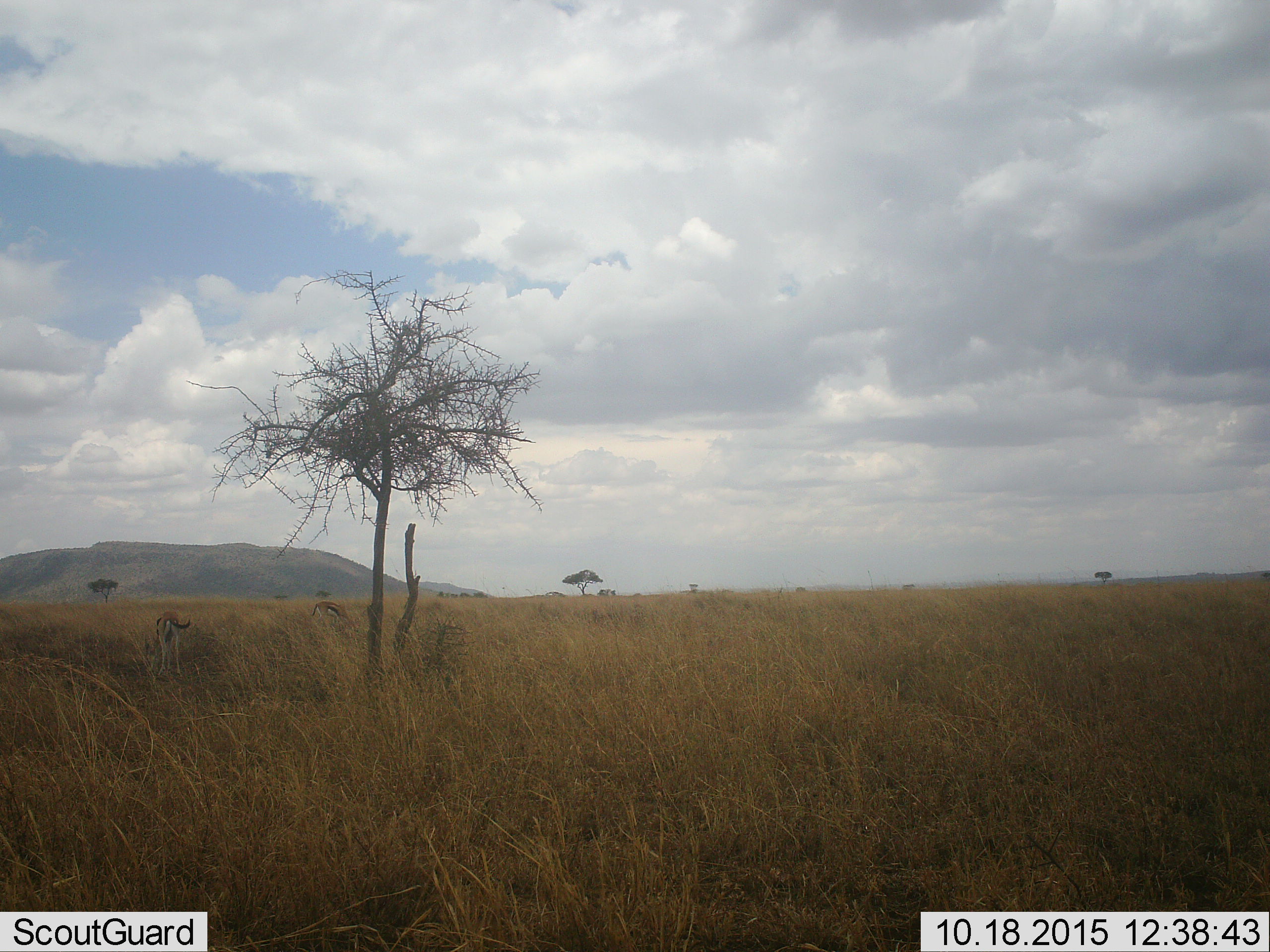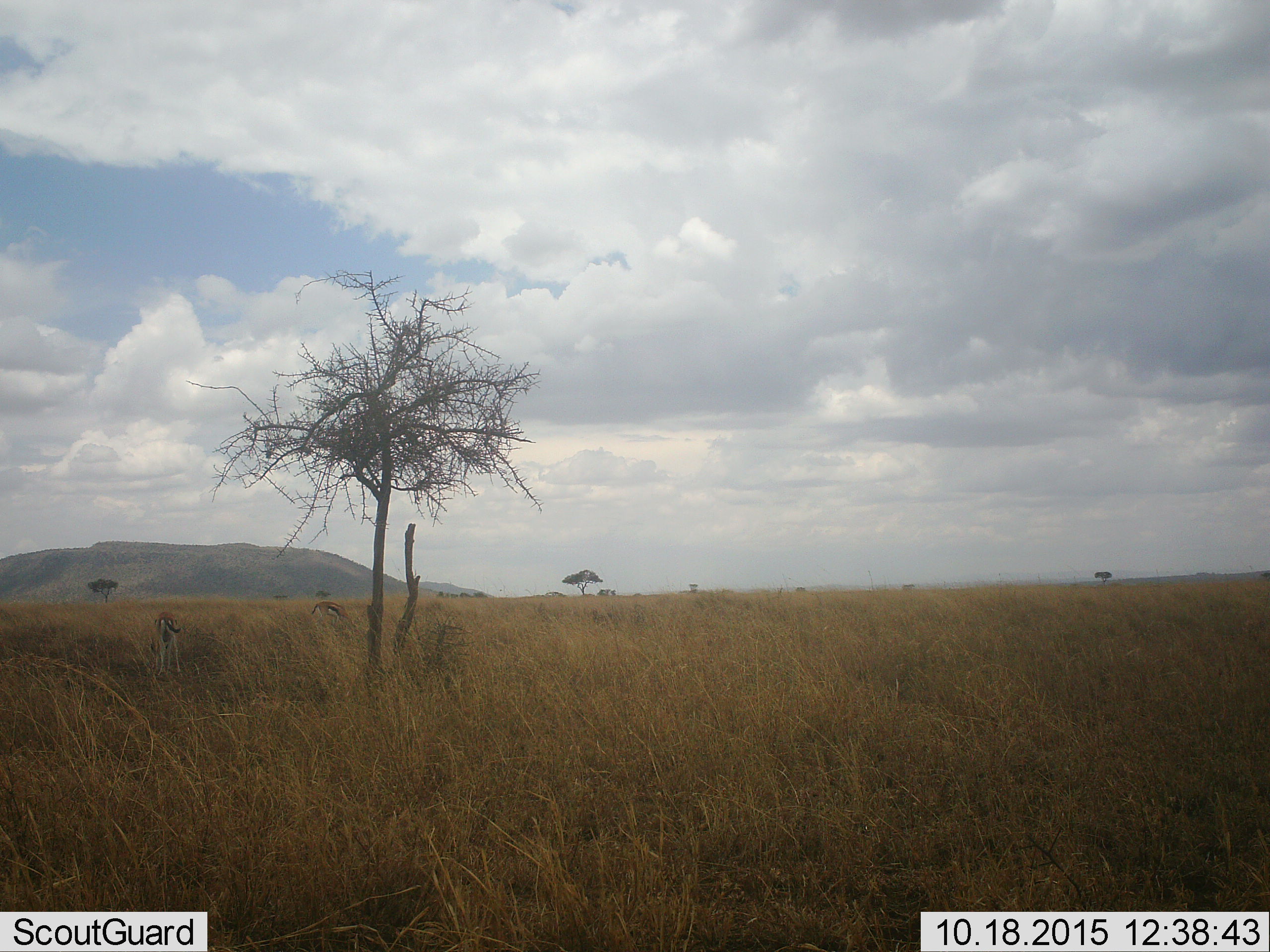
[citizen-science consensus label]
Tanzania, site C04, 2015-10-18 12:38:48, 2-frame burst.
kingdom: Animalia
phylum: Chordata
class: Mammalia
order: Artiodactyla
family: Bovidae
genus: Eudorcas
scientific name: Eudorcas thomsonii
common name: thomson's gazelle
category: gazellethomsons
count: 2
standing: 17%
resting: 0%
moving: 0%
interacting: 0%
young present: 0%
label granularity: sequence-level